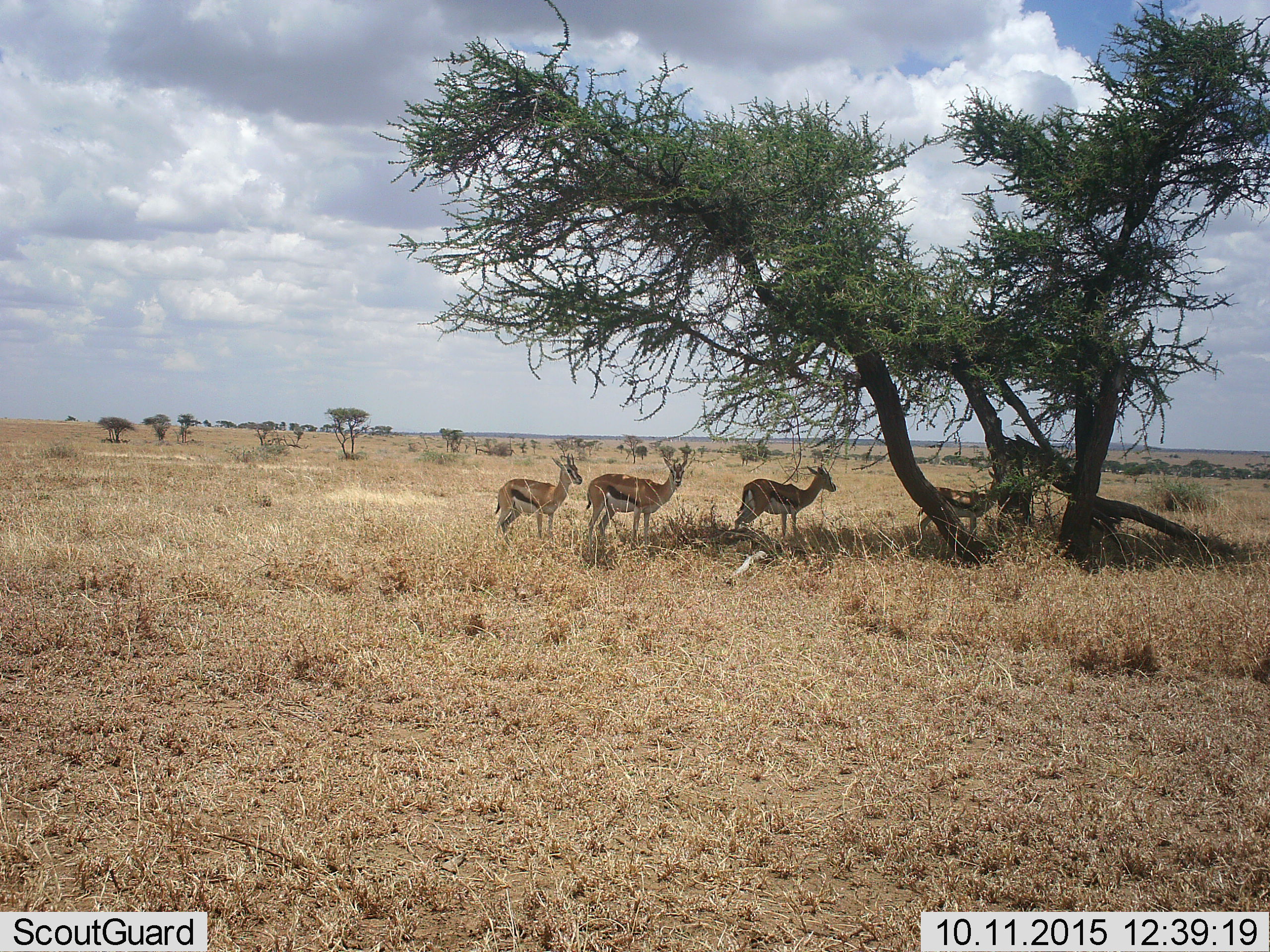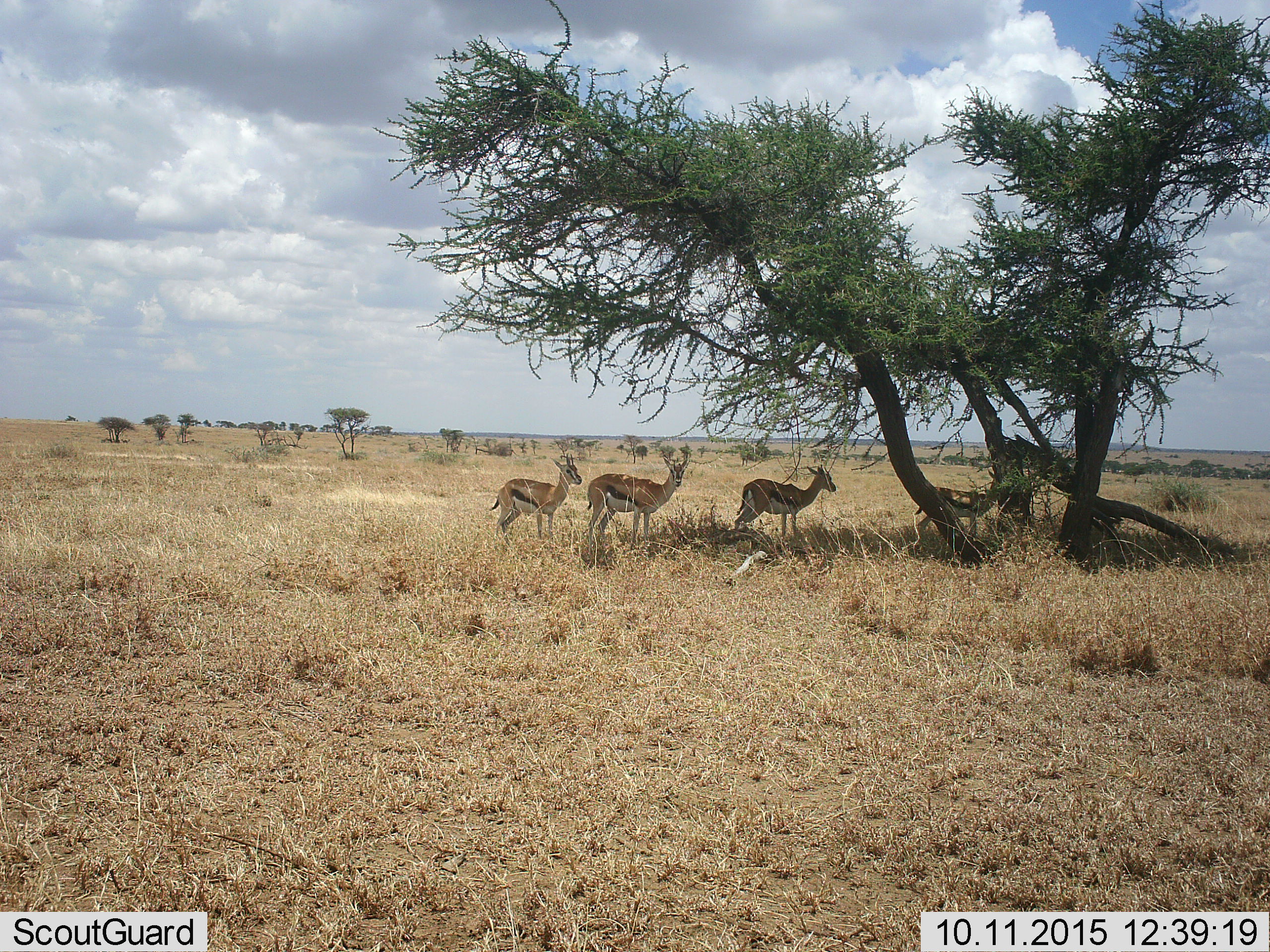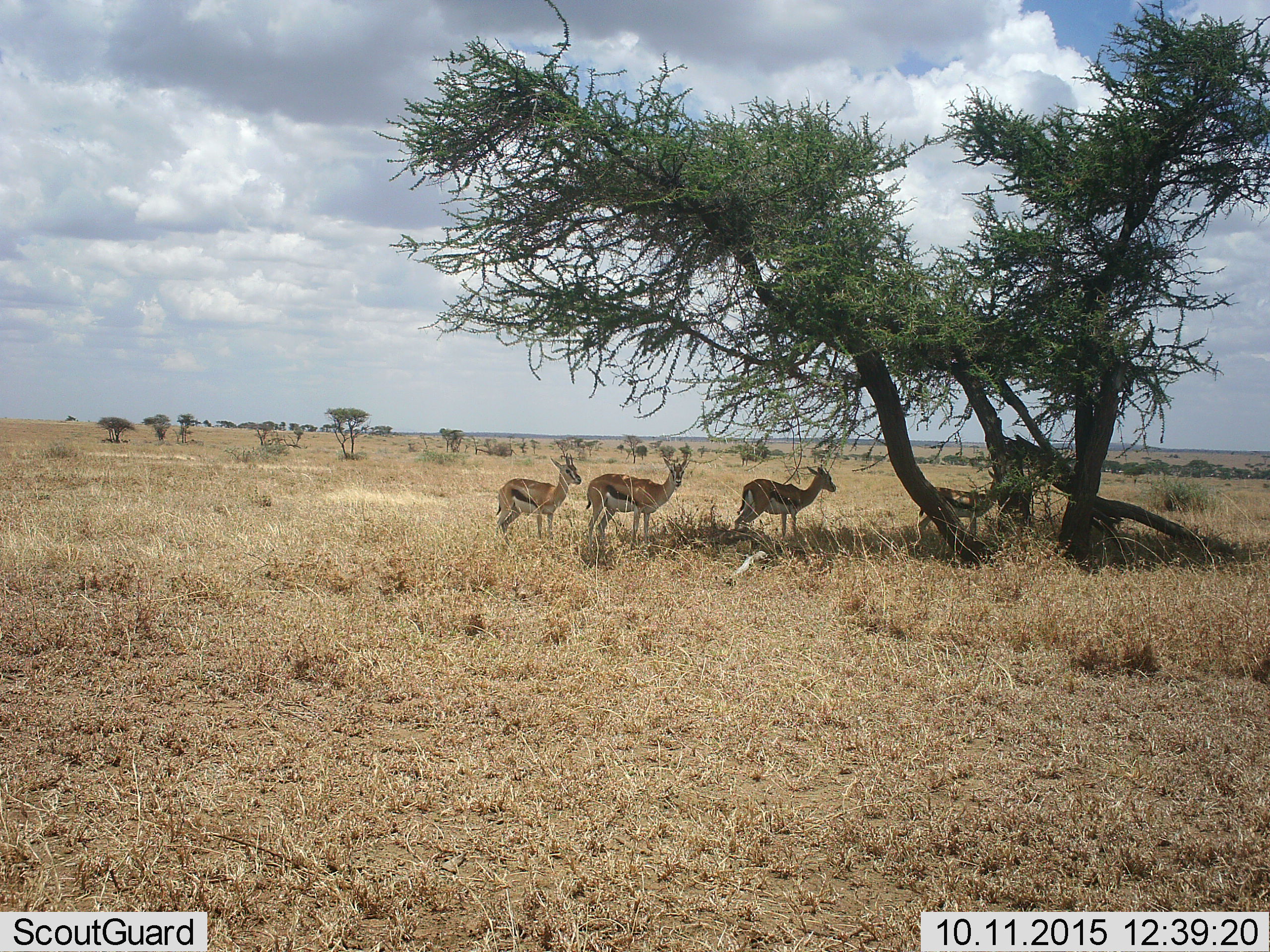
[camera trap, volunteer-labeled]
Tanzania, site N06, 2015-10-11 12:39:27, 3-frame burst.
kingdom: Animalia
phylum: Chordata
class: Mammalia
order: Artiodactyla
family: Bovidae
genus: Eudorcas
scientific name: Eudorcas thomsonii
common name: thomson's gazelle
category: gazellethomsons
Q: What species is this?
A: Gazellethomsons (thomson's gazelle) (Eudorcas thomsonii).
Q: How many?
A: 4.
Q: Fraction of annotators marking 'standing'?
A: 100%.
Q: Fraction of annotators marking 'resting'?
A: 11%.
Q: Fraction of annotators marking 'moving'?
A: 11%.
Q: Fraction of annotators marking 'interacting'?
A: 11%.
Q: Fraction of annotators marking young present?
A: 11%.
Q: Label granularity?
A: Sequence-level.